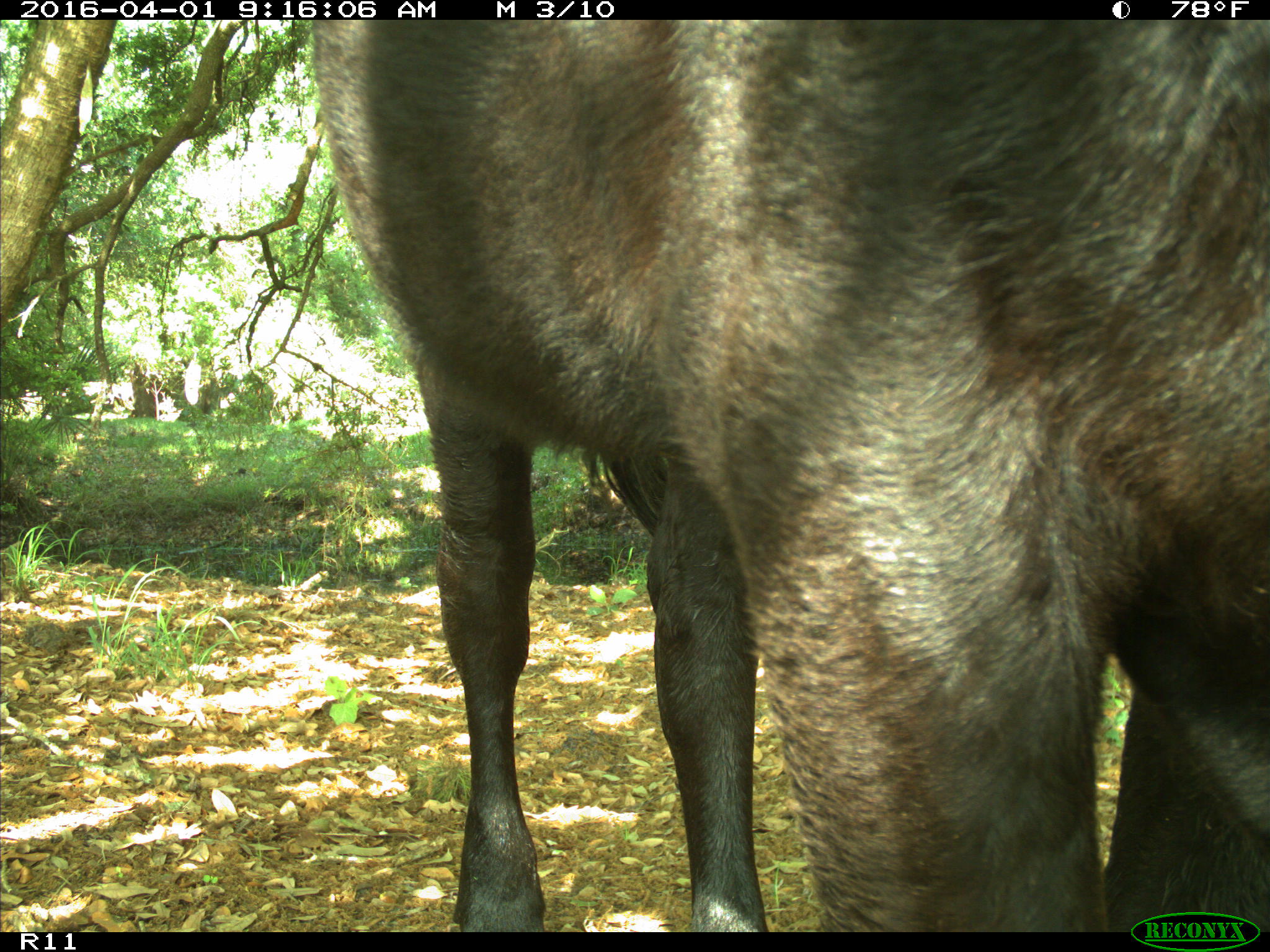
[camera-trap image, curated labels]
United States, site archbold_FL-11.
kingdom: Animalia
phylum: Chordata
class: Mammalia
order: Artiodactyla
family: Bovidae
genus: Bos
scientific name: Bos taurus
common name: domestic cow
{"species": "Bos taurus (domestic cow)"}